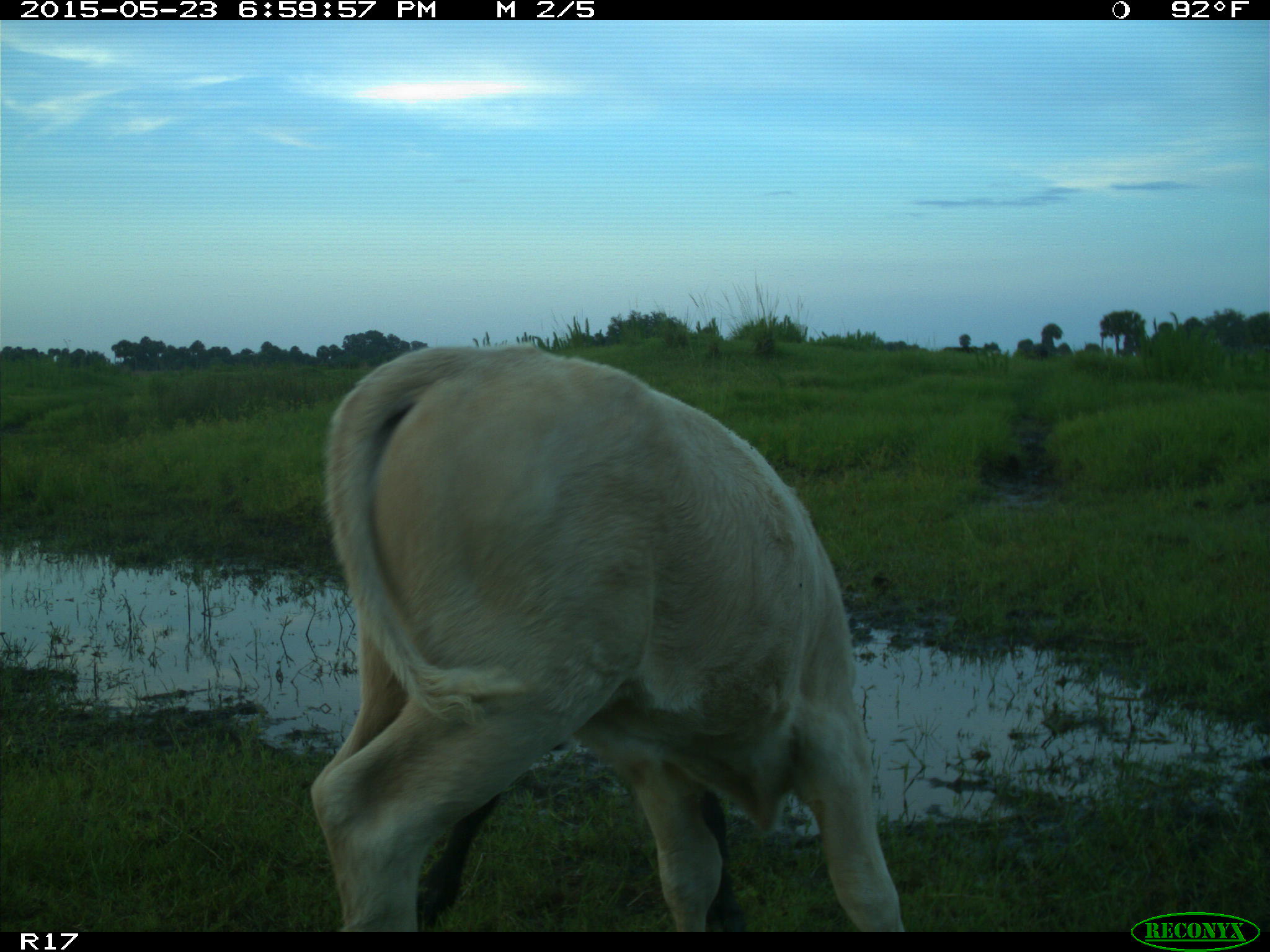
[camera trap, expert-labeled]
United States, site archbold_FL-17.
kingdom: Animalia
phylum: Chordata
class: Mammalia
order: Artiodactyla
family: Bovidae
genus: Bos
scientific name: Bos taurus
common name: domestic cow